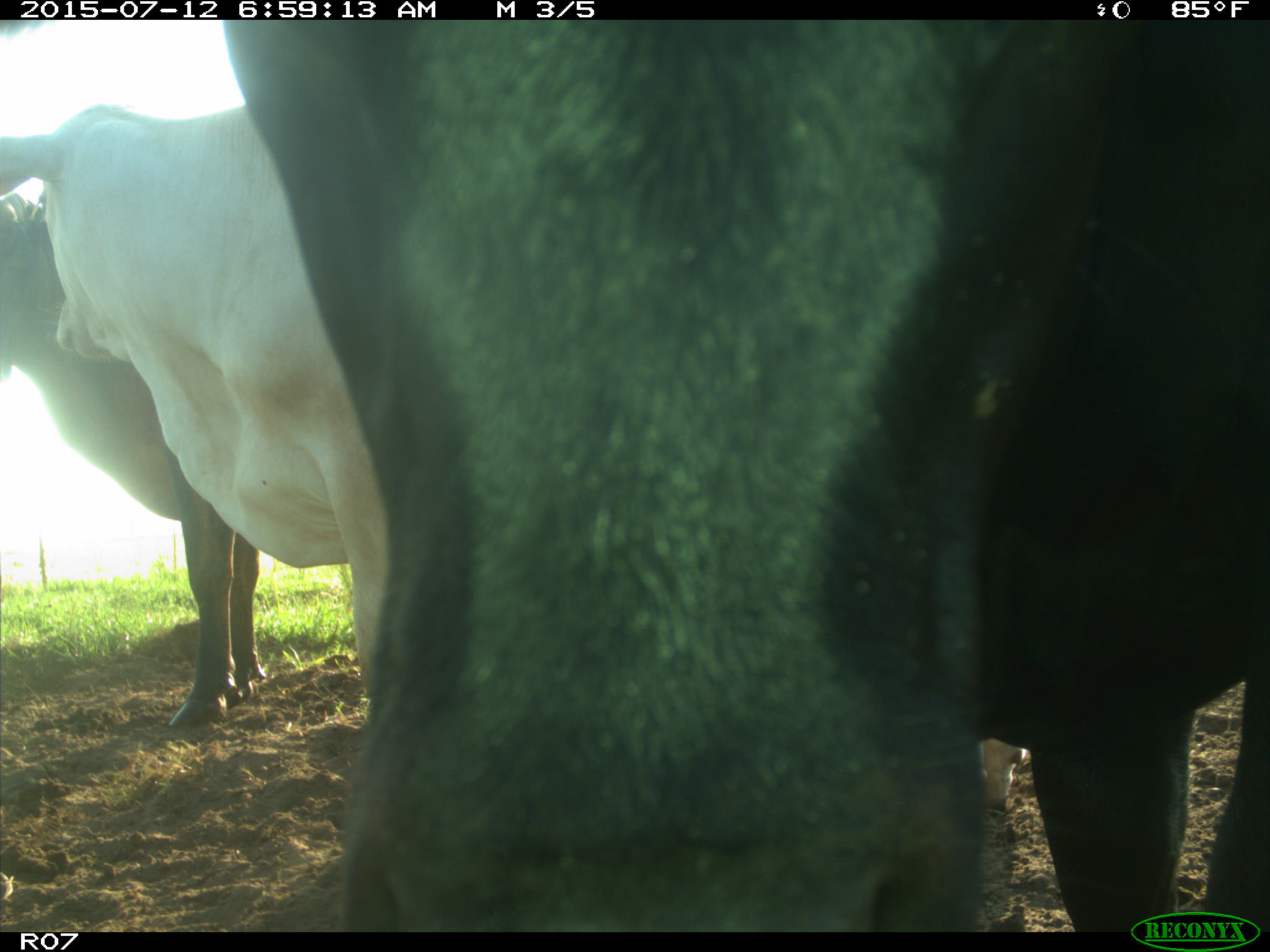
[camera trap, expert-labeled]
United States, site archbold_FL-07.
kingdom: Animalia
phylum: Chordata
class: Mammalia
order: Artiodactyla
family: Bovidae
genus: Bos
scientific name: Bos taurus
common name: domestic cow